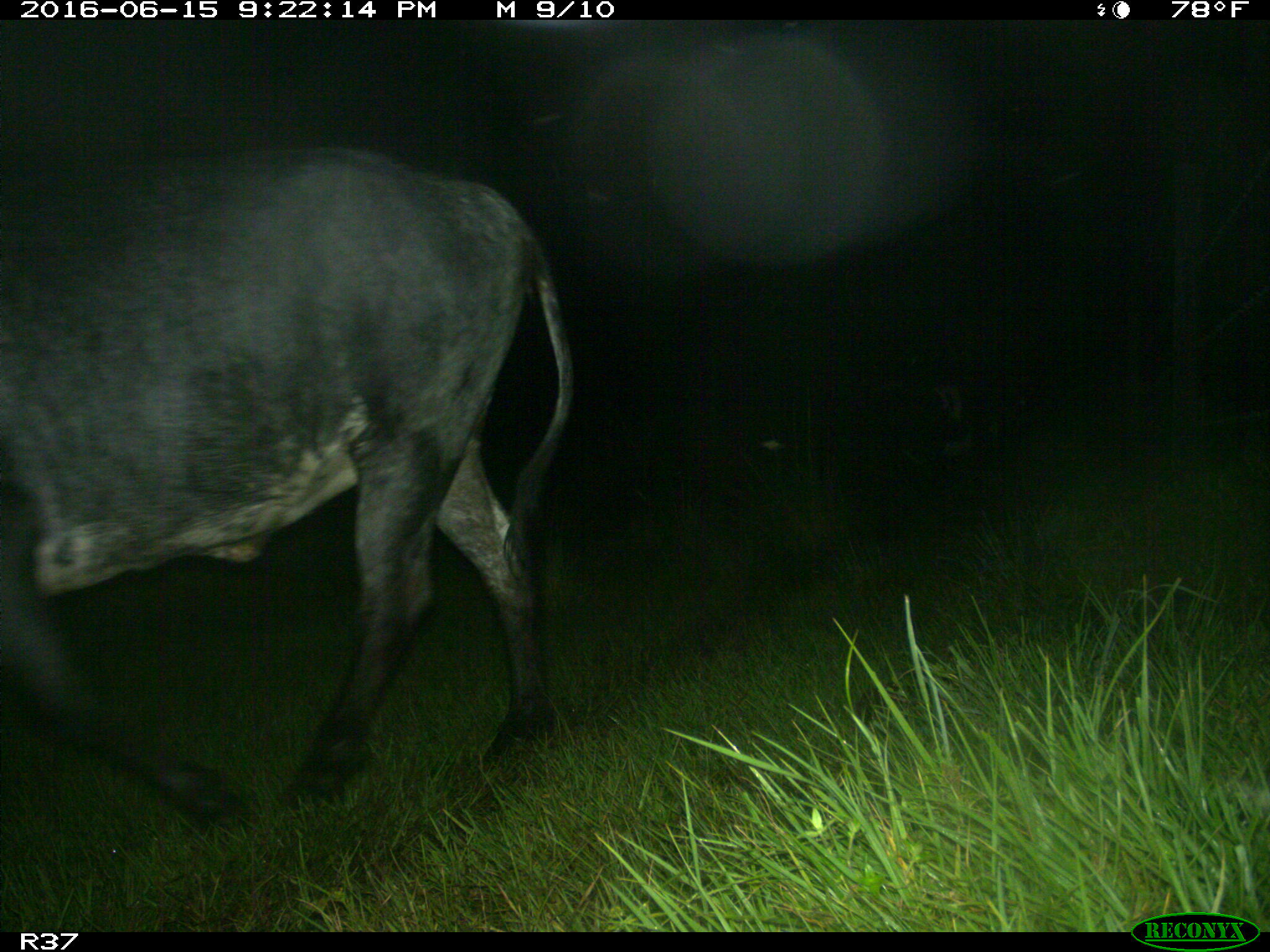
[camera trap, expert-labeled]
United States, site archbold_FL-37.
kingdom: Animalia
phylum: Chordata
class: Mammalia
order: Artiodactyla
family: Bovidae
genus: Bos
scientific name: Bos taurus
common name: domestic cow